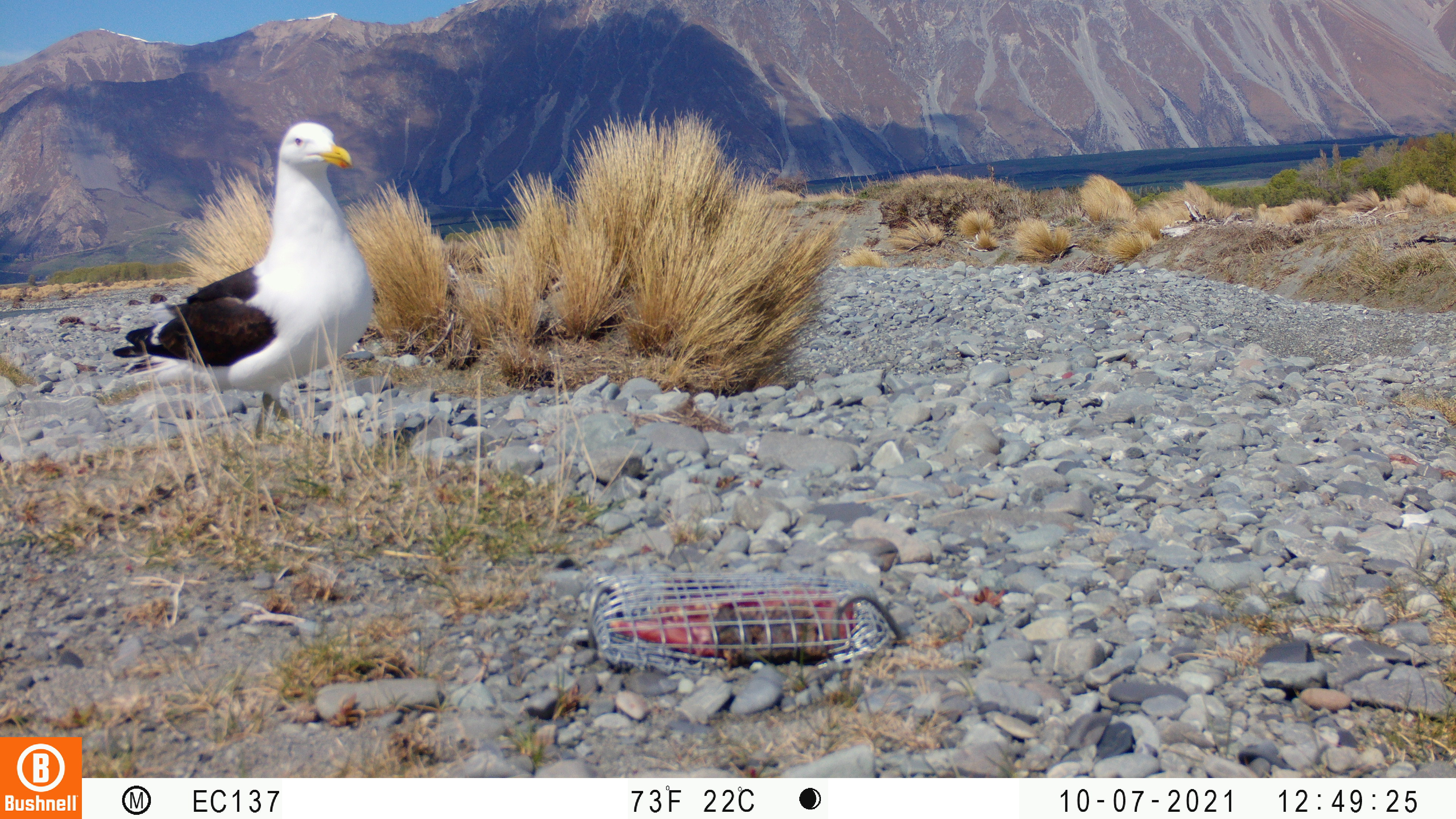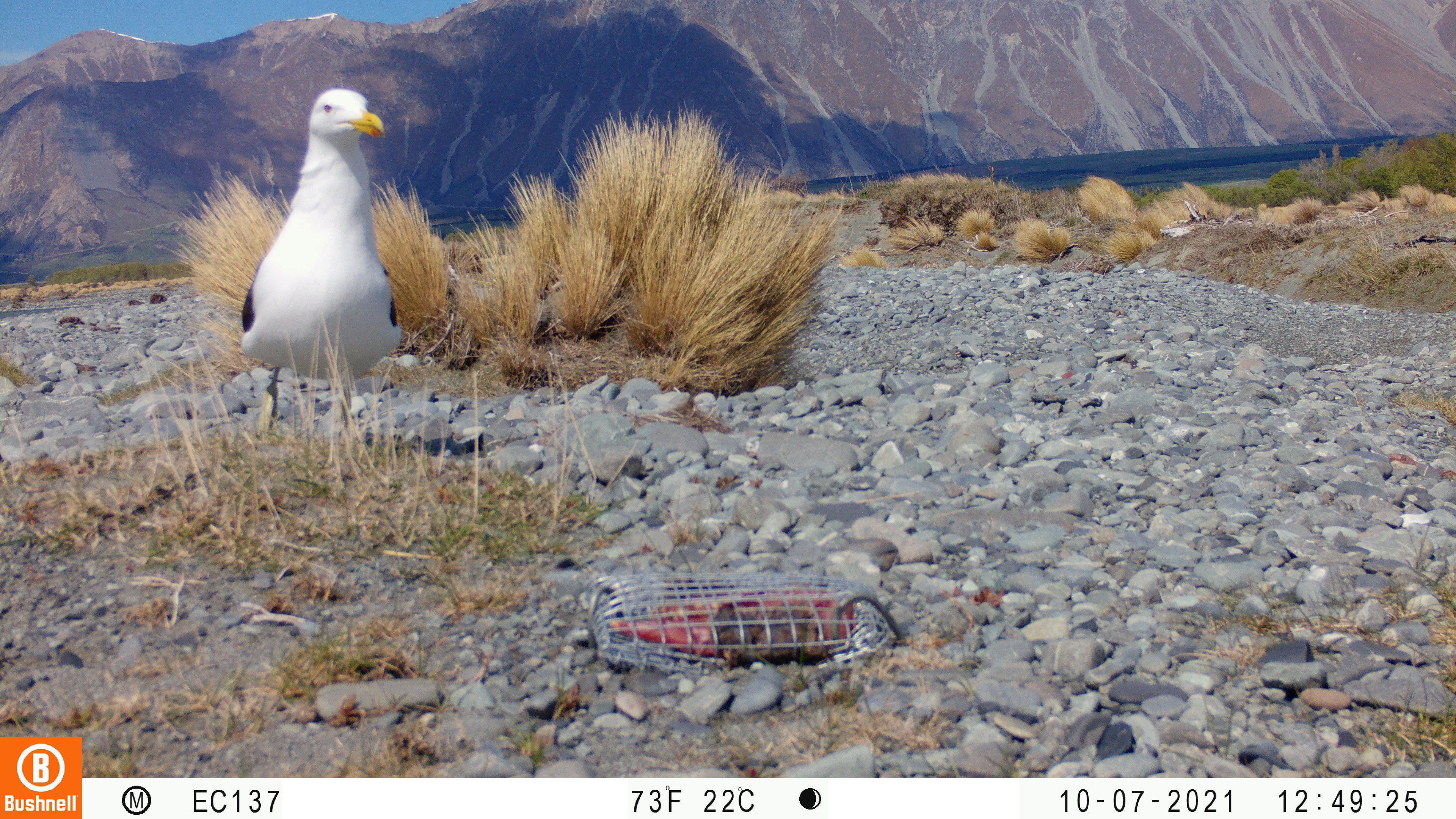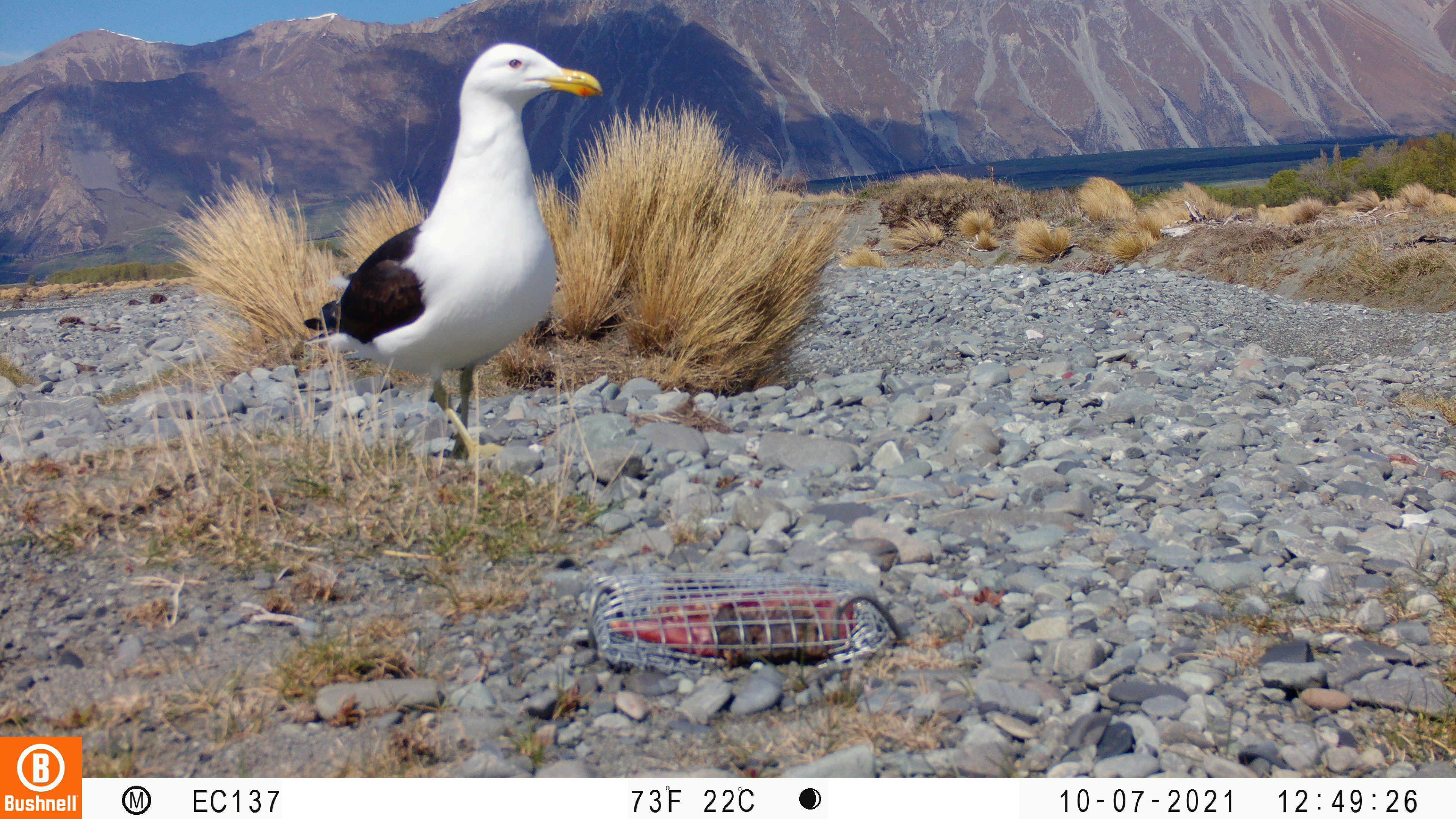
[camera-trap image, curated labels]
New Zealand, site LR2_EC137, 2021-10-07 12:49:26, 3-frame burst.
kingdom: Animalia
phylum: Chordata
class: Aves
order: Charadriiformes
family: Laridae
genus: Larus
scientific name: Larus fuscus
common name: black-backed gull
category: black backed gull